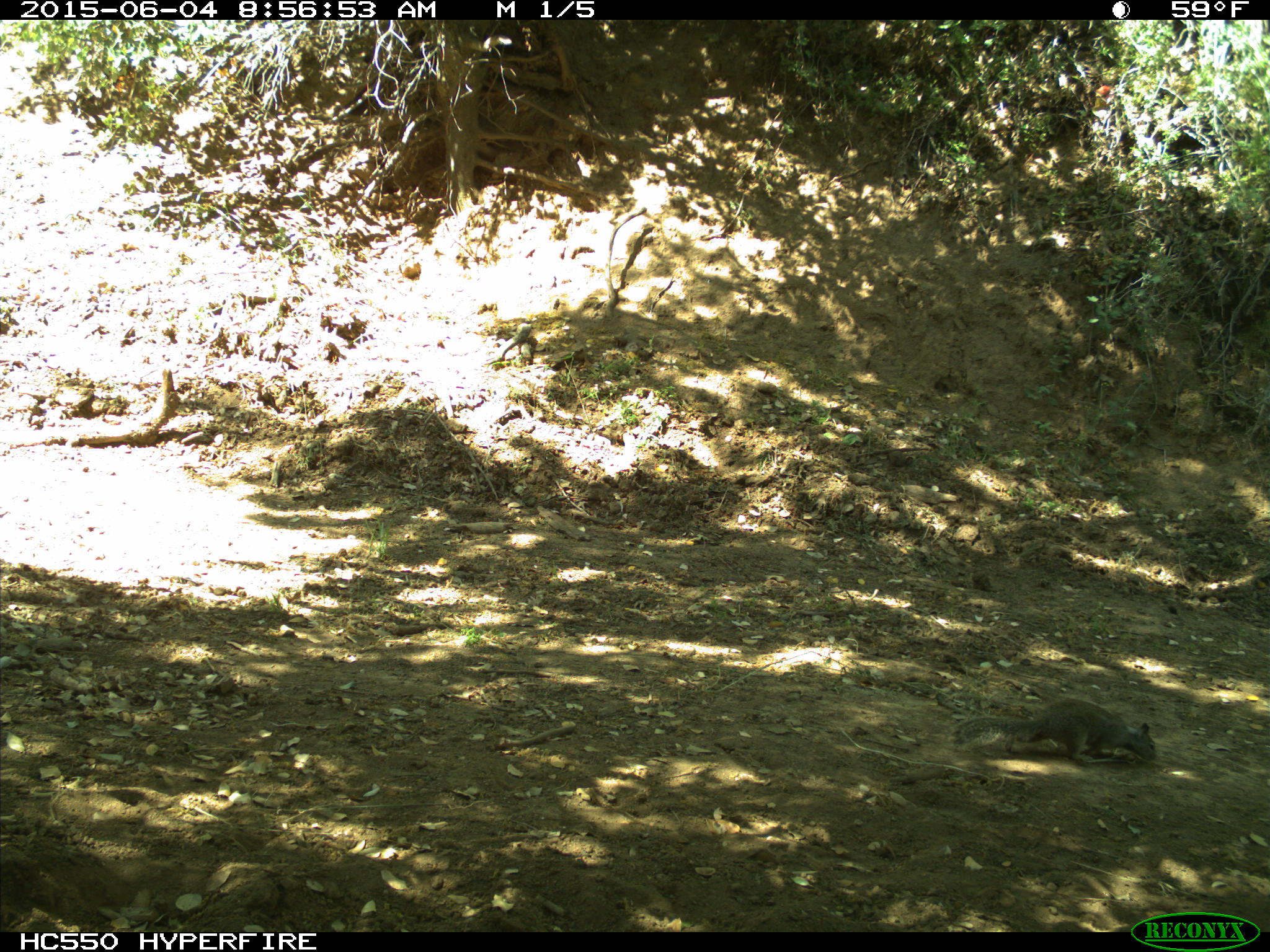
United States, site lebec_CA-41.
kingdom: Animalia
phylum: Chordata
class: Mammalia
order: Rodentia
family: Sciuridae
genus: Otospermophilus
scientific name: Otospermophilus beecheyi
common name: california ground squirrel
Otospermophilus beecheyi (california ground squirrel).